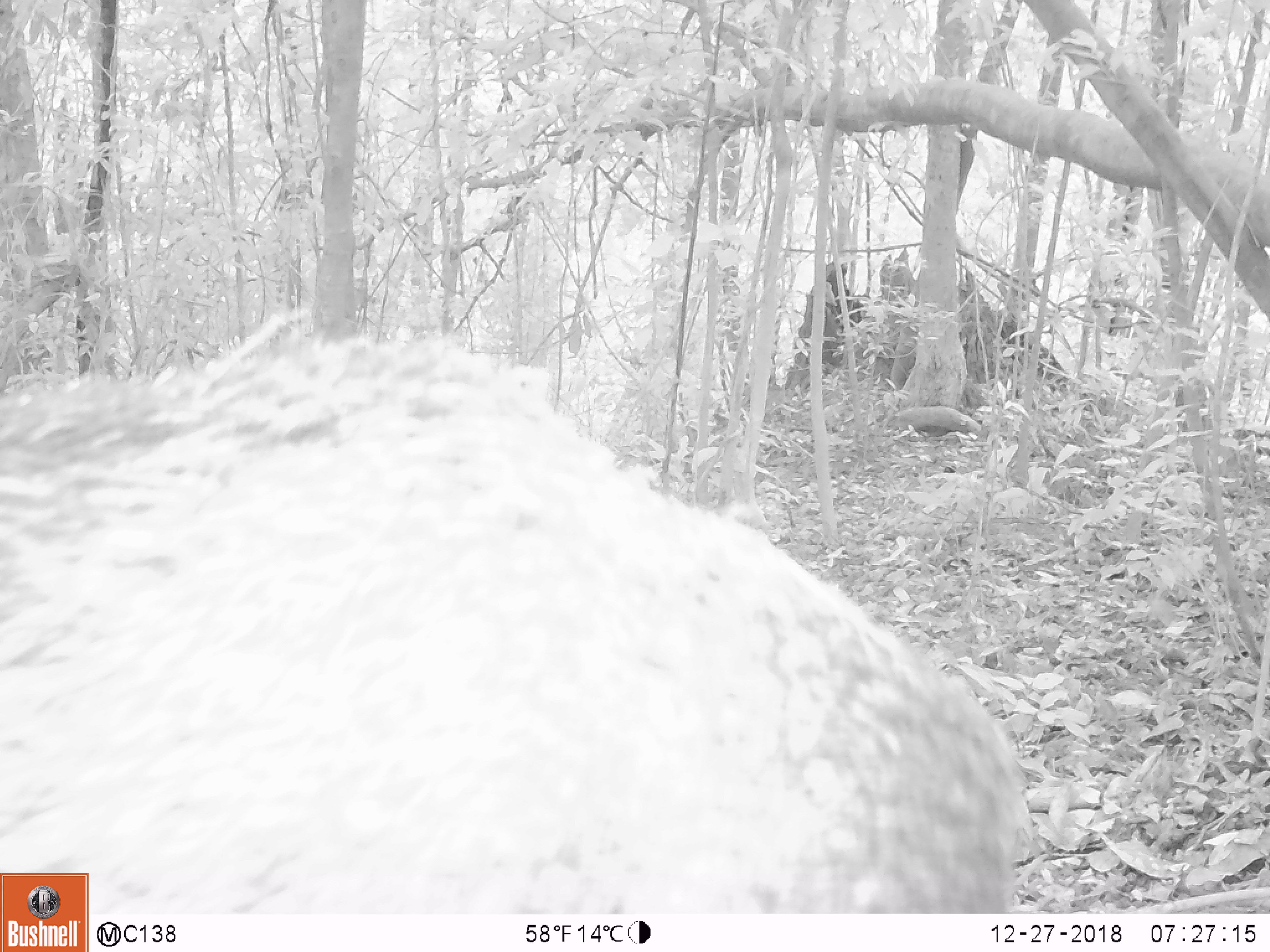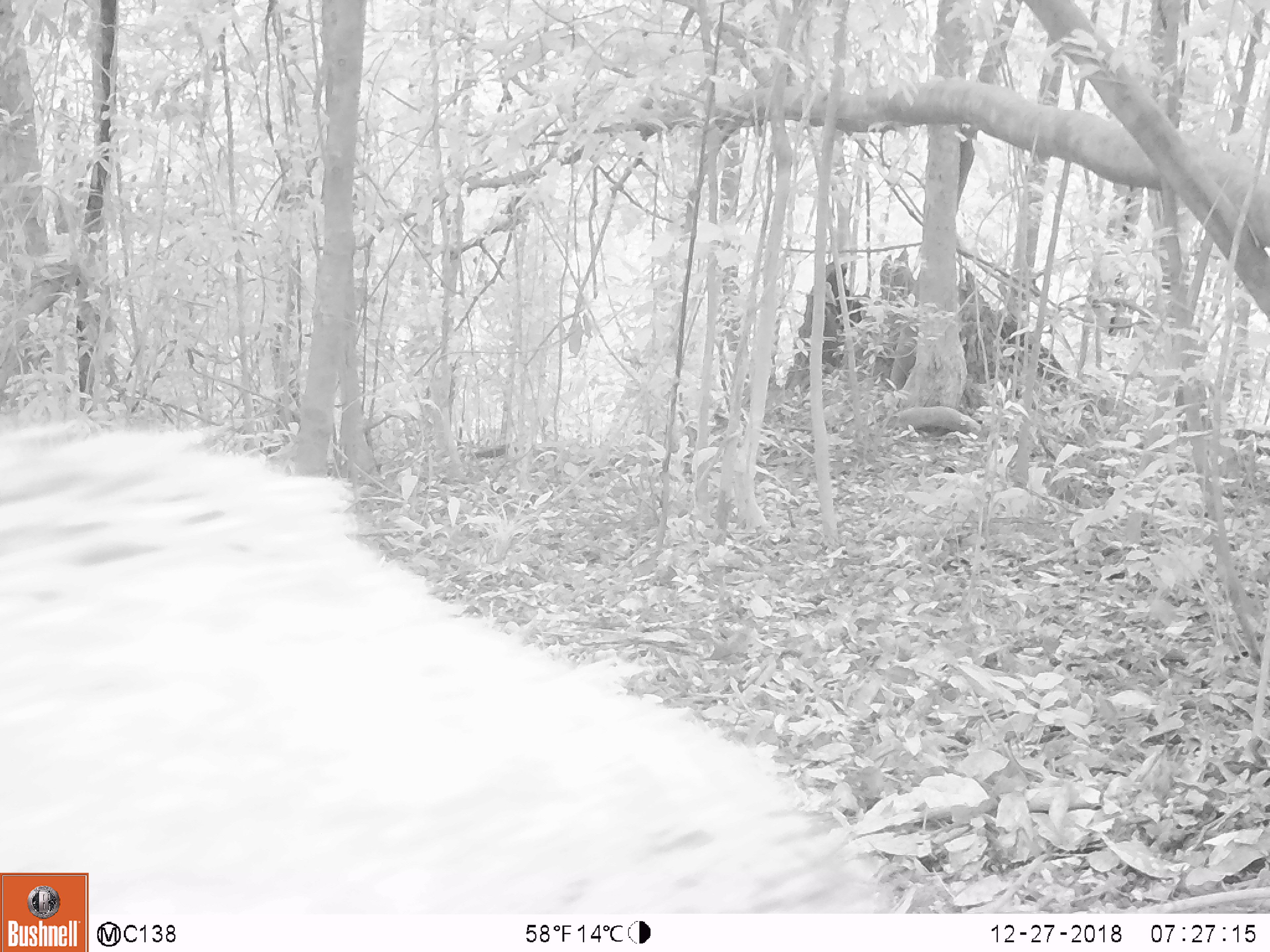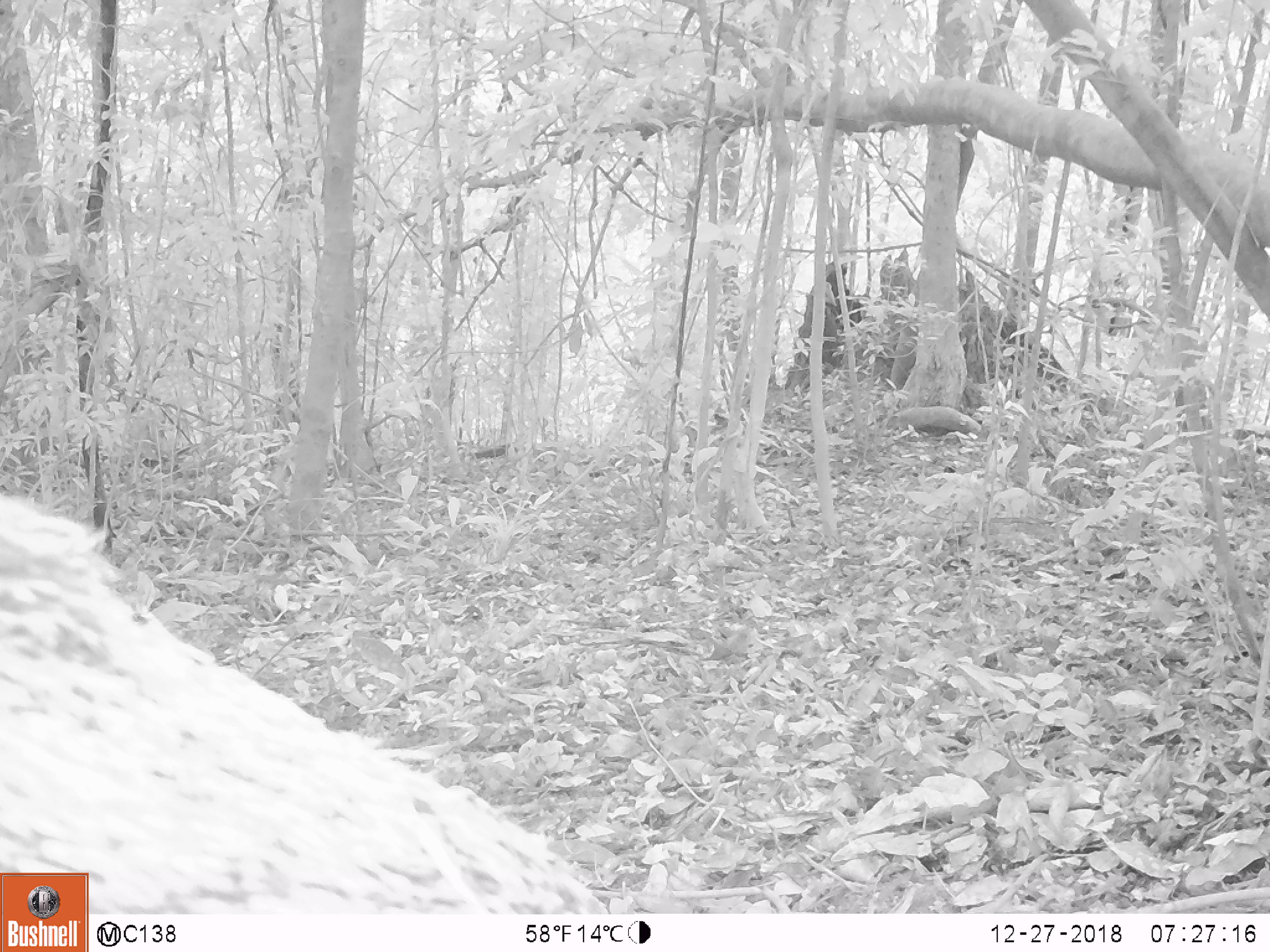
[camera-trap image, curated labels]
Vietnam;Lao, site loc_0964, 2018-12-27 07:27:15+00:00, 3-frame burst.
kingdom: Animalia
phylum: Chordata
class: Mammalia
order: Artiodactyla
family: Suidae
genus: Sus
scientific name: Sus scrofa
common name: eurasian wild pig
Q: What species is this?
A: Eurasian wild pig (Sus scrofa).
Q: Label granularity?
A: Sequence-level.